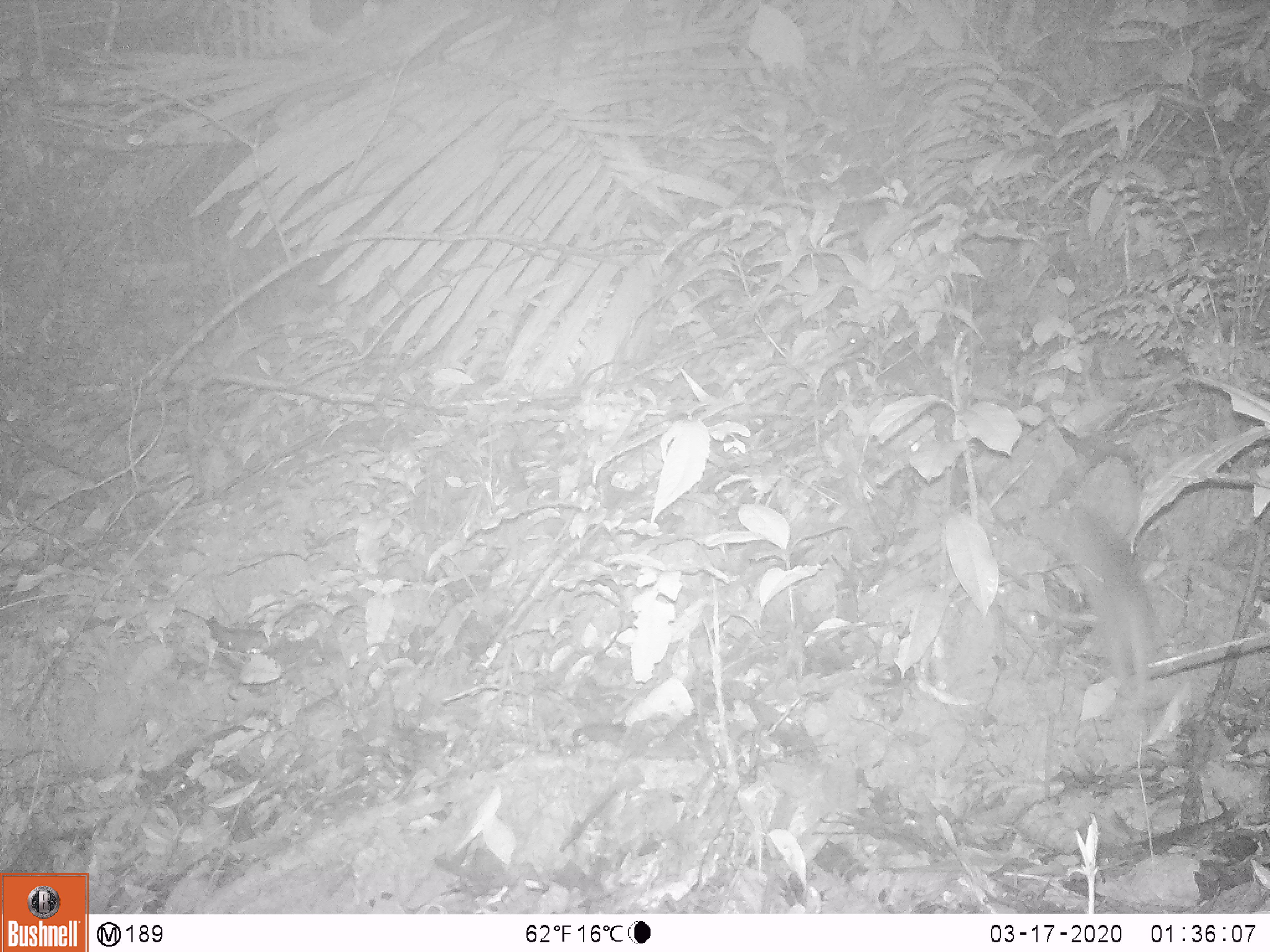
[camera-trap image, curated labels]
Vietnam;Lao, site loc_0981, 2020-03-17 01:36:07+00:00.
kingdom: Animalia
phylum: Chordata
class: Mammalia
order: Rodentia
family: Muridae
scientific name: Muridae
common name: old-world mice and rats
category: unidentified murid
Unidentified murid (old-world mice and rats) (Muridae). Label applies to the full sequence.